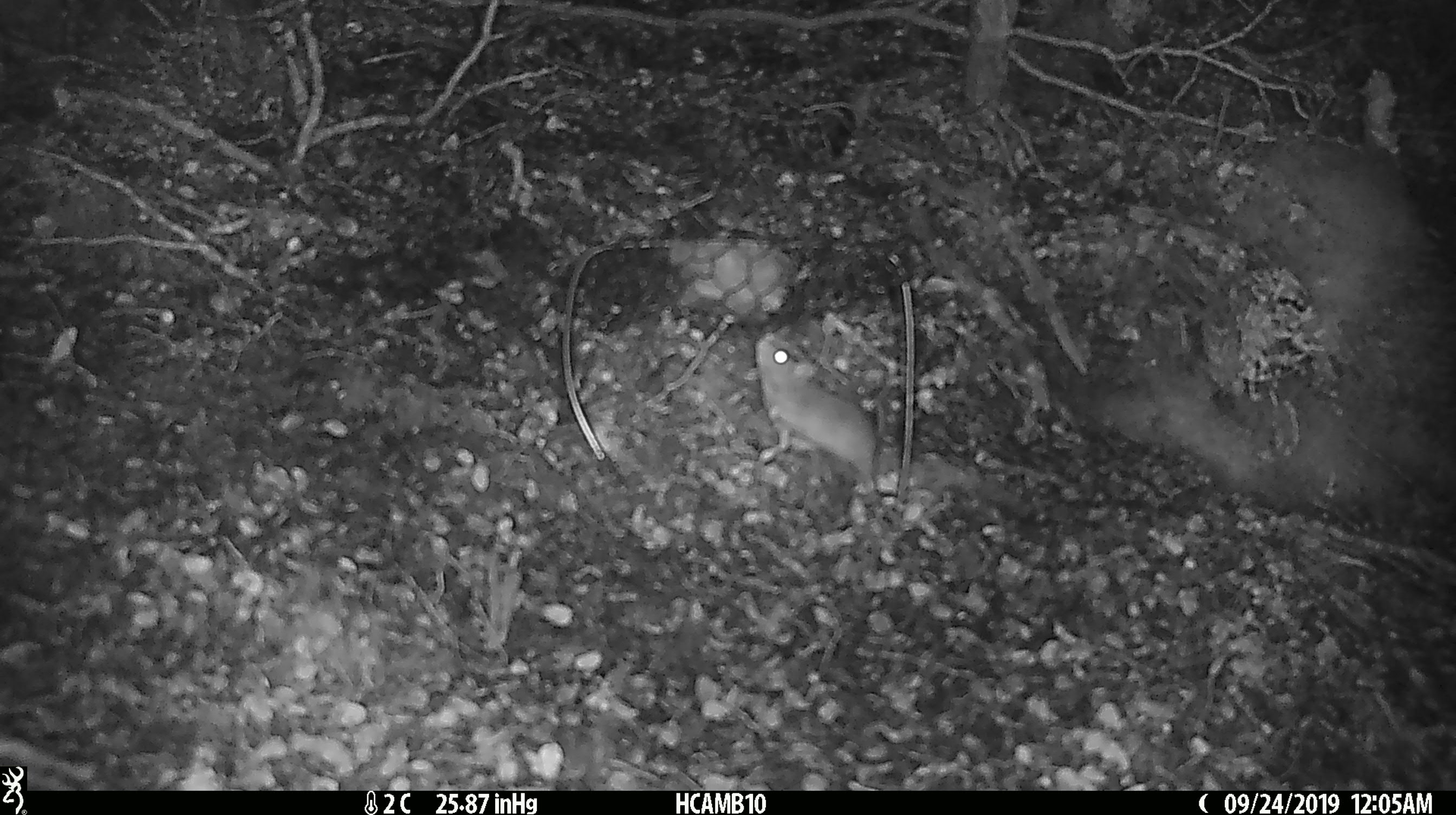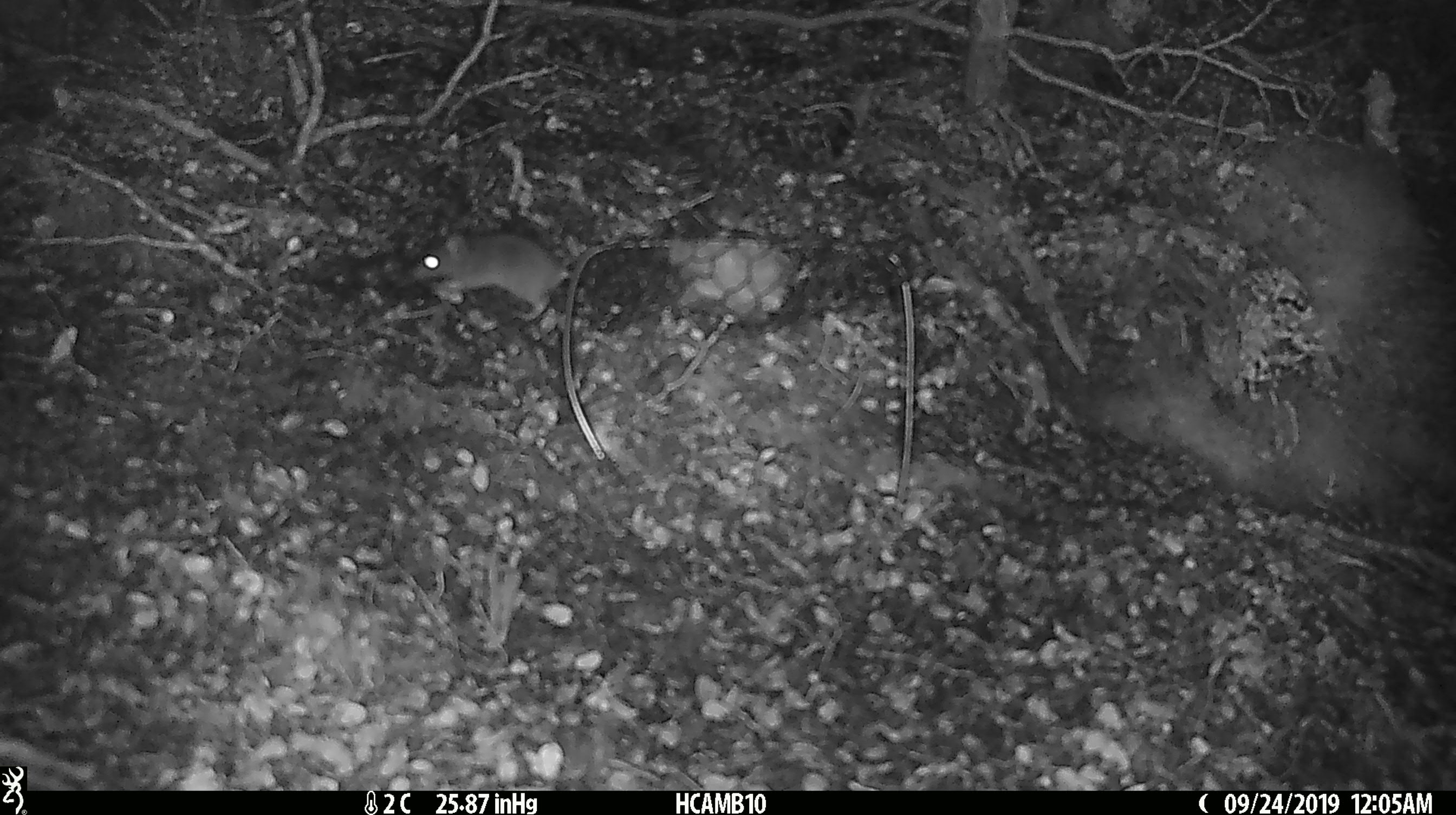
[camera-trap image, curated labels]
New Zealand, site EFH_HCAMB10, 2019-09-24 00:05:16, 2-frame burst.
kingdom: Animalia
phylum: Chordata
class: Mammalia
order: Rodentia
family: Muridae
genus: Mus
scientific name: Mus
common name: mouse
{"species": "mouse (Mus)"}